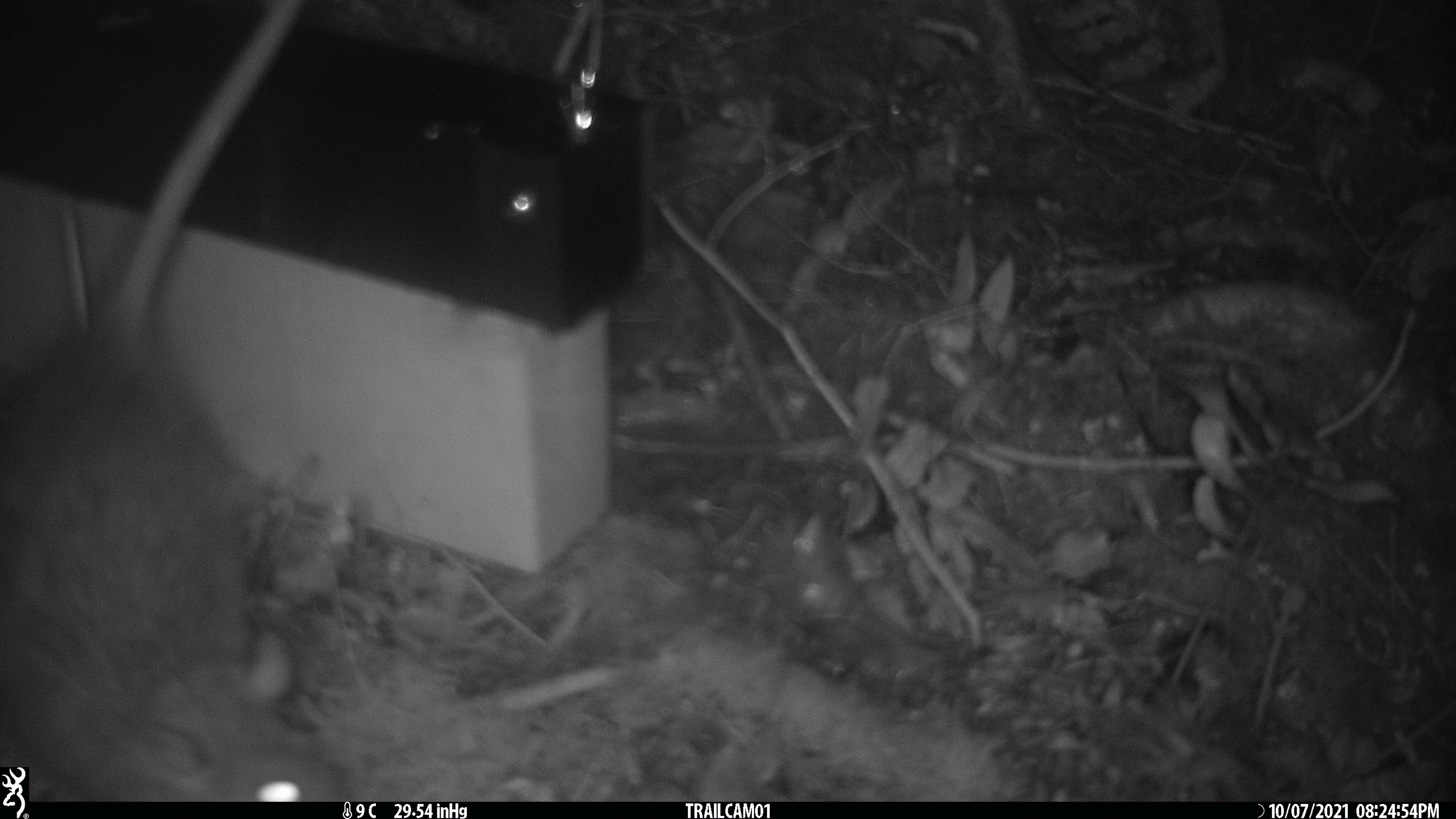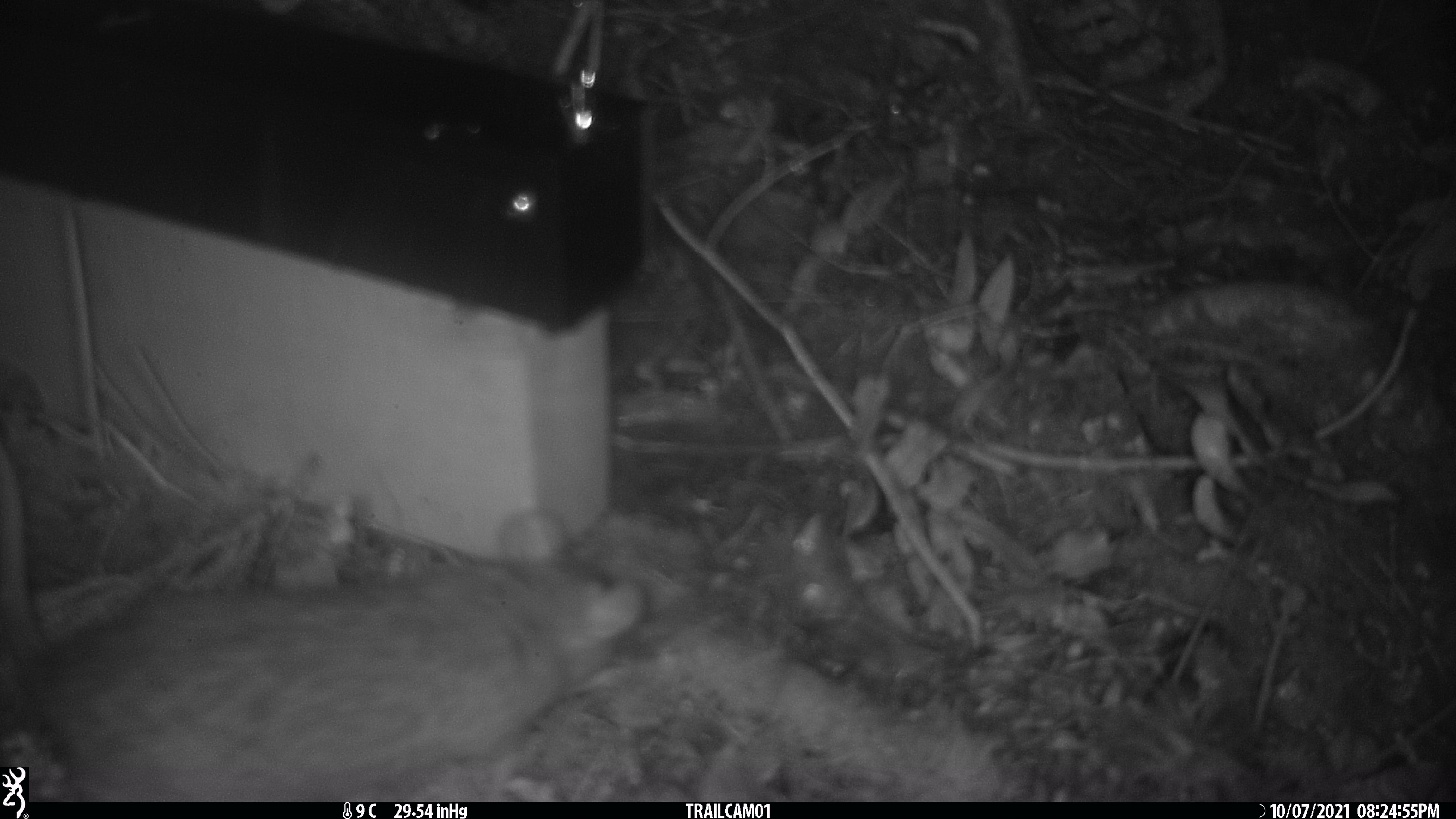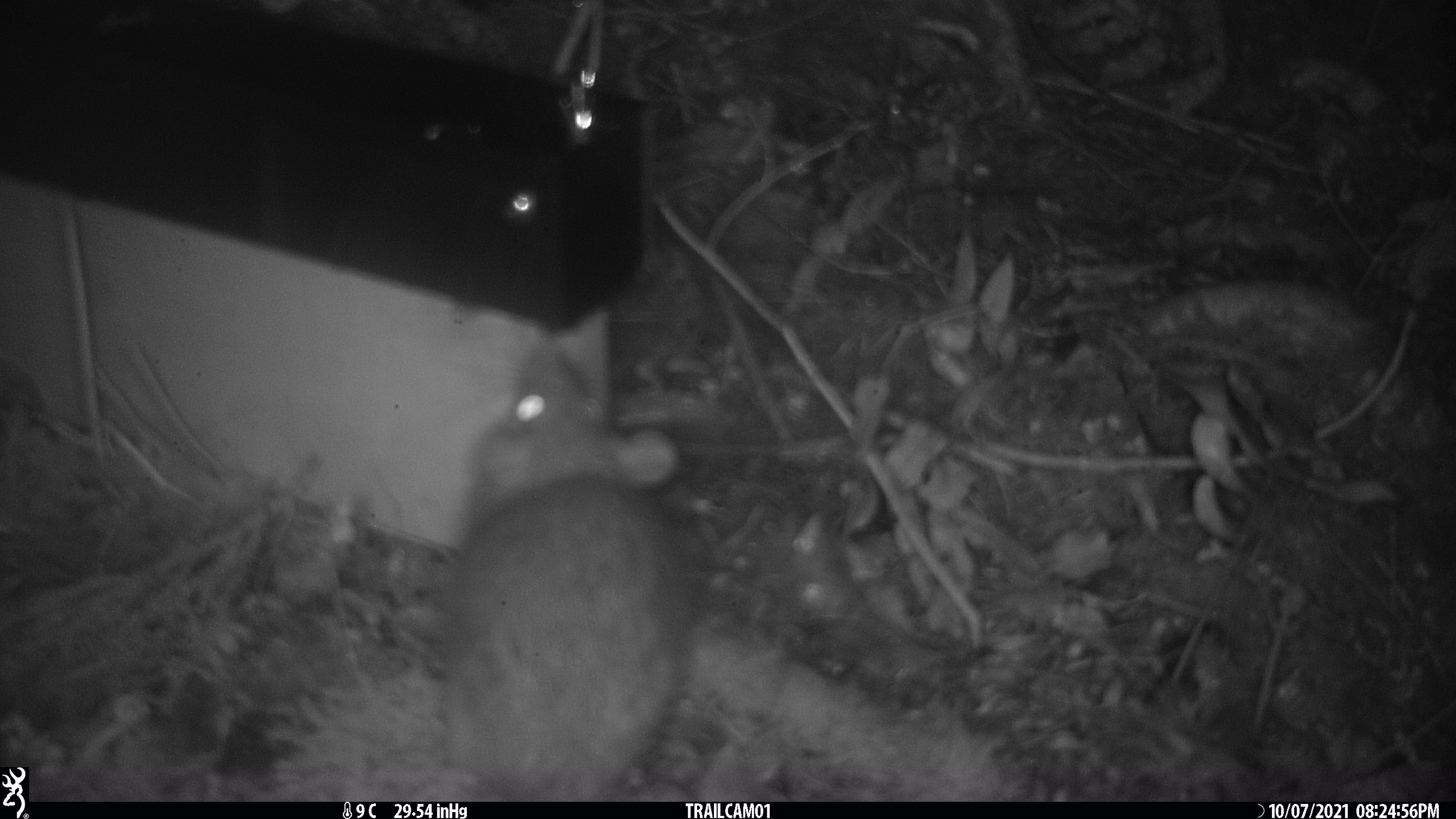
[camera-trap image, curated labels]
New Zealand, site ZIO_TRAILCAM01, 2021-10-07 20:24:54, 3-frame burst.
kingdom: Animalia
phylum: Chordata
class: Mammalia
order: Rodentia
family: Muridae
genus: Rattus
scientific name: Rattus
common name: rat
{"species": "rat (Rattus)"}